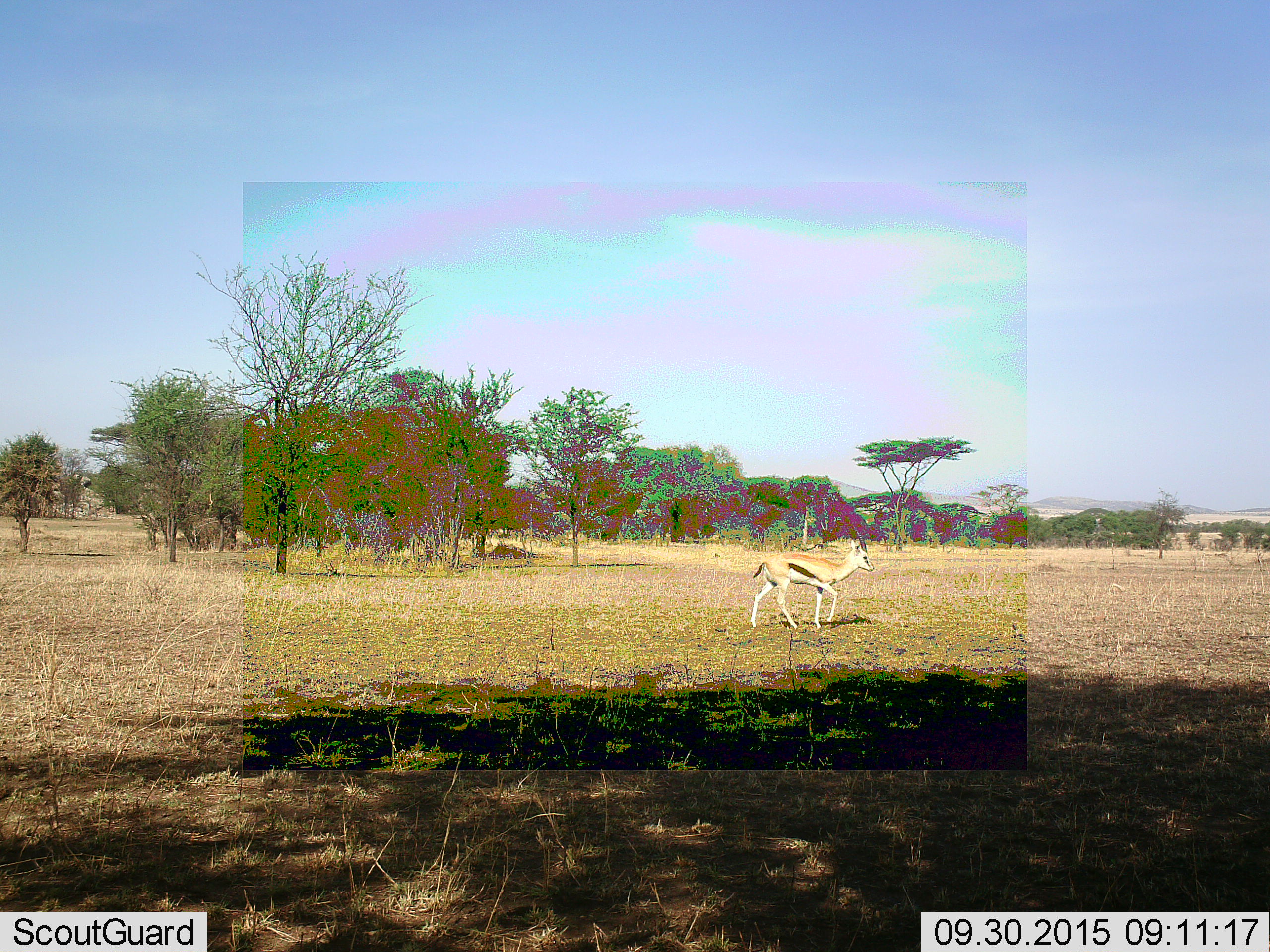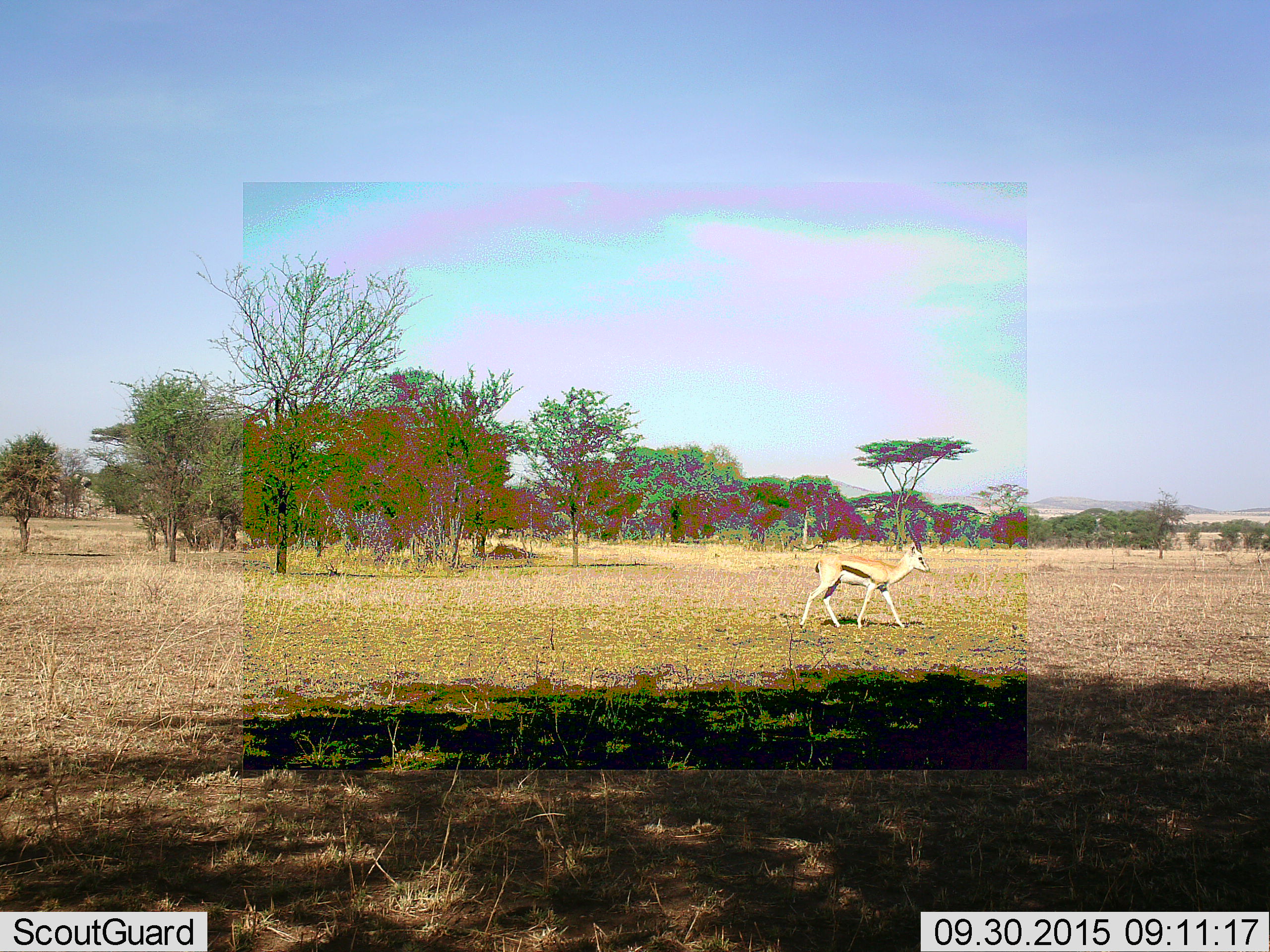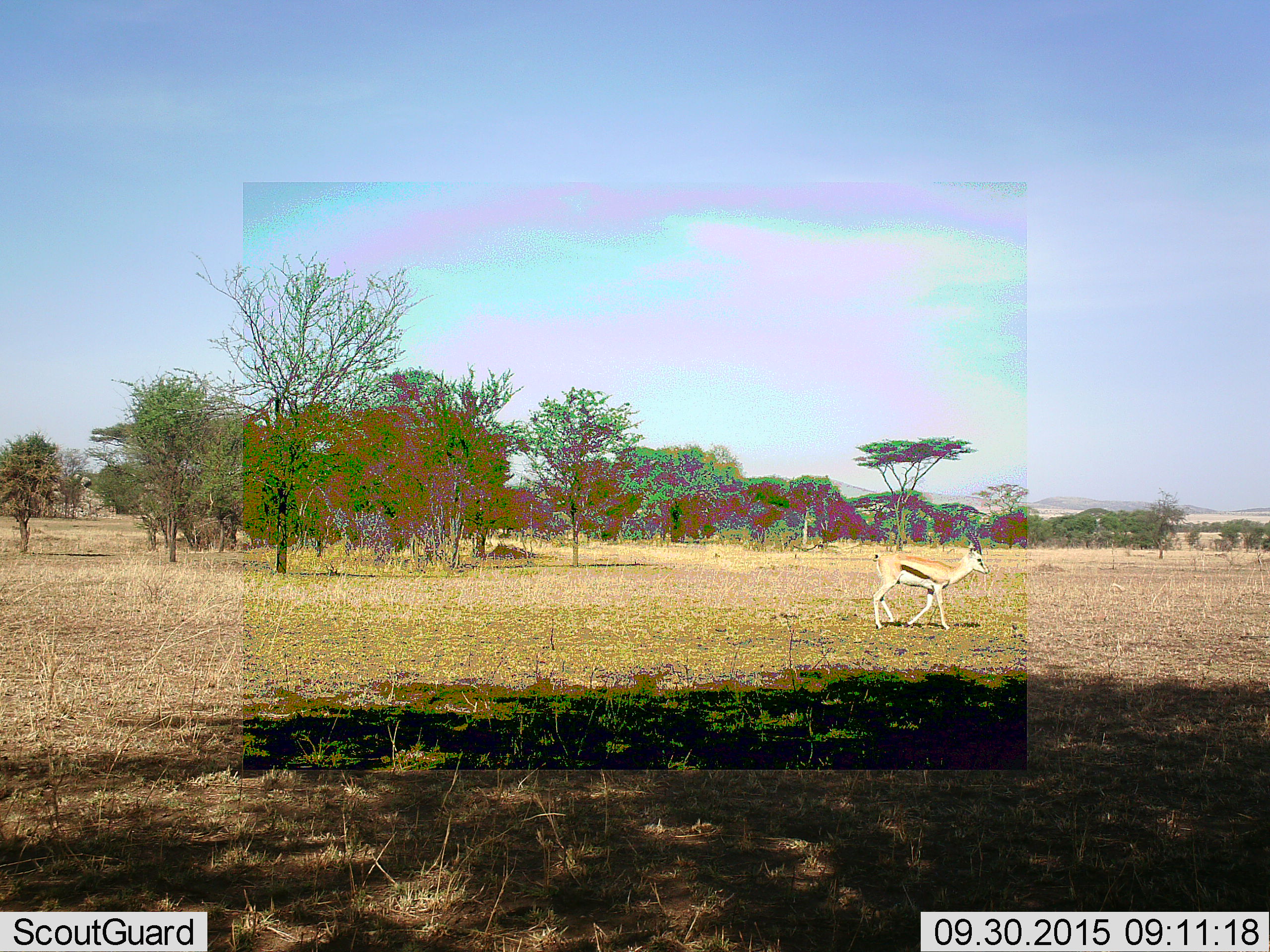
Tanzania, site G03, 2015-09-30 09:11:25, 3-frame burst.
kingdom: Animalia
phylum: Chordata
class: Mammalia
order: Artiodactyla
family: Bovidae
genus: Eudorcas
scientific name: Eudorcas thomsonii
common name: thomson's gazelle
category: gazellethomsons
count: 1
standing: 6%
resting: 0%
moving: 94%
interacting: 0%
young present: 0%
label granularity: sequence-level